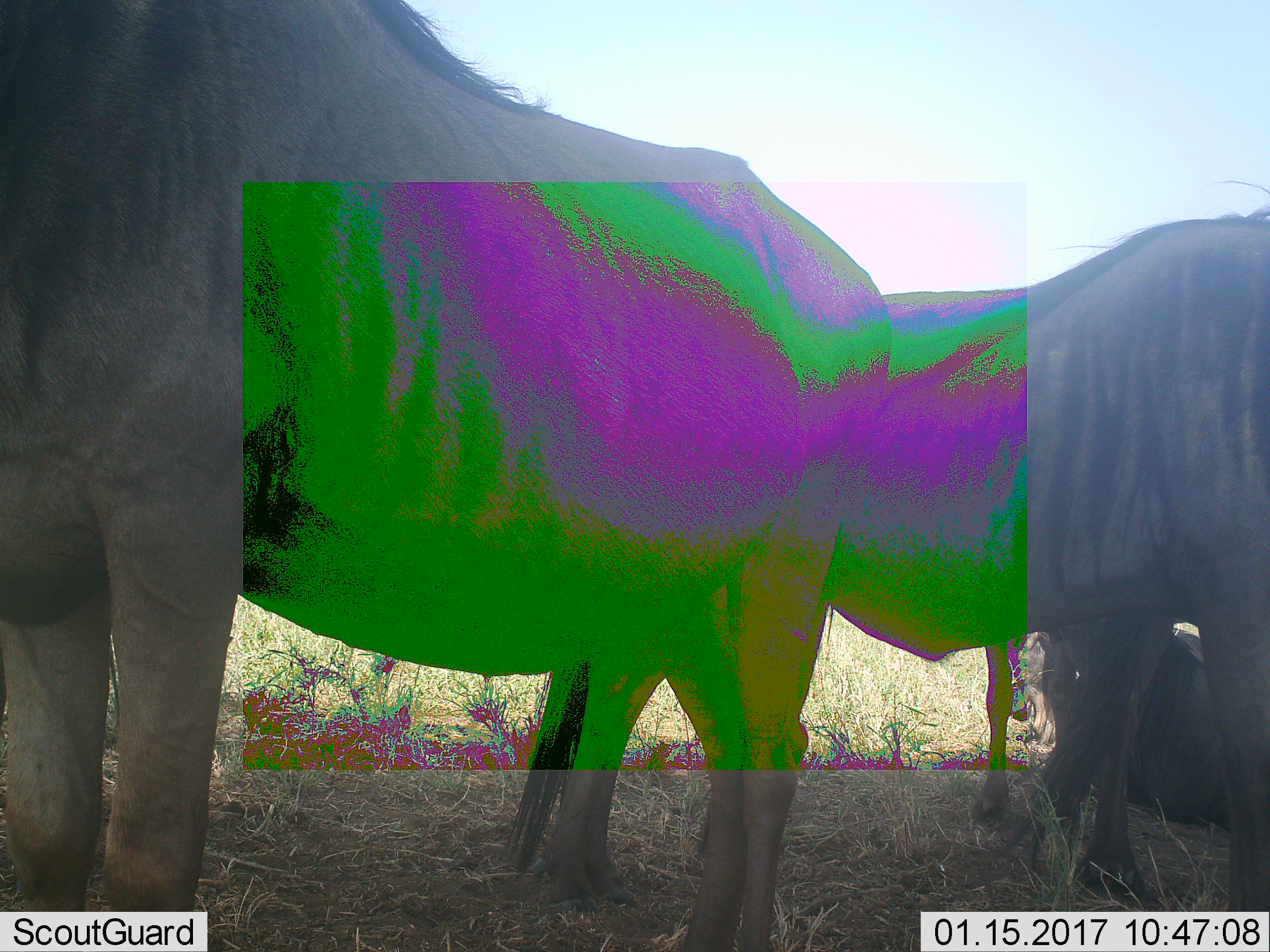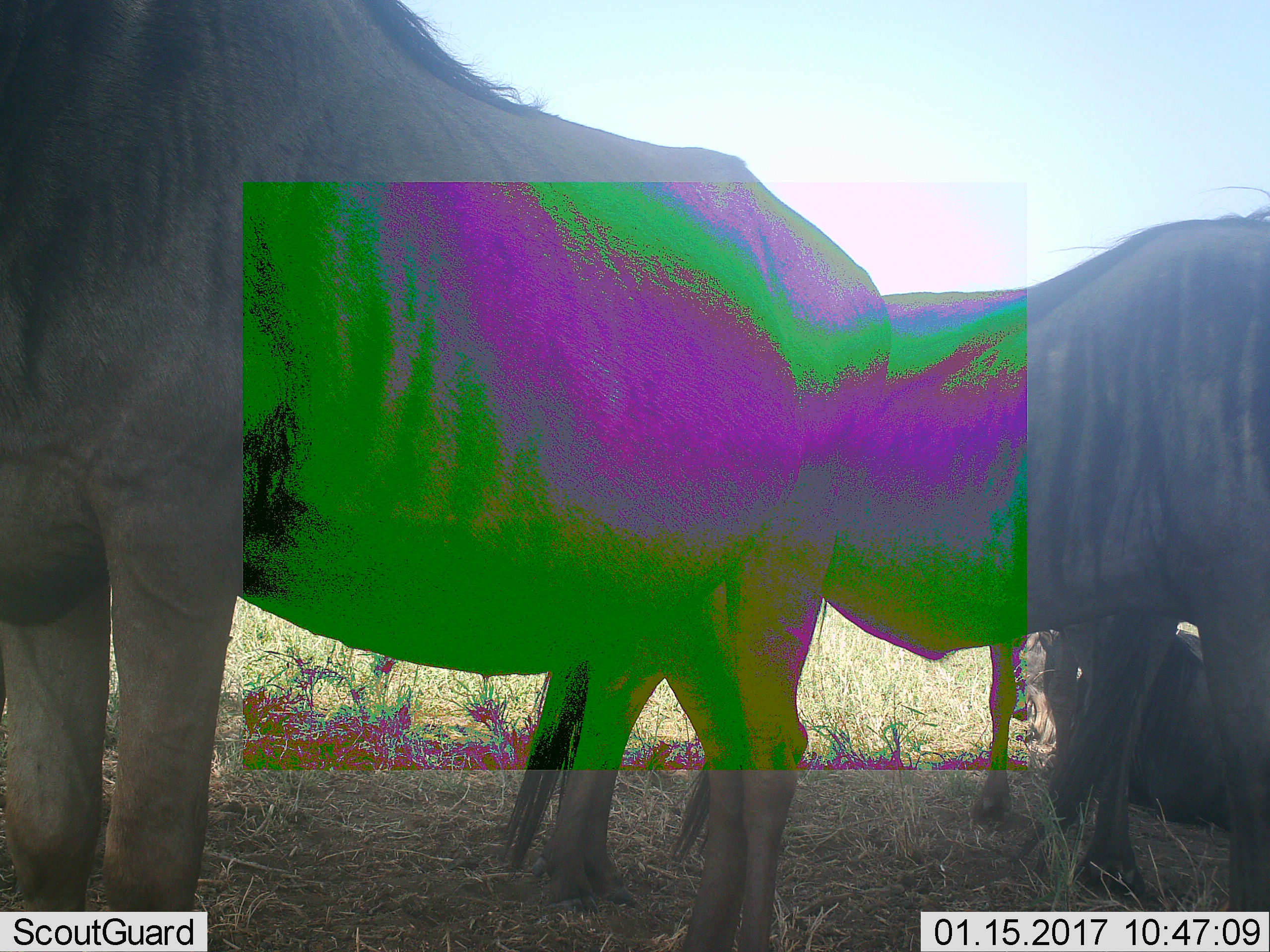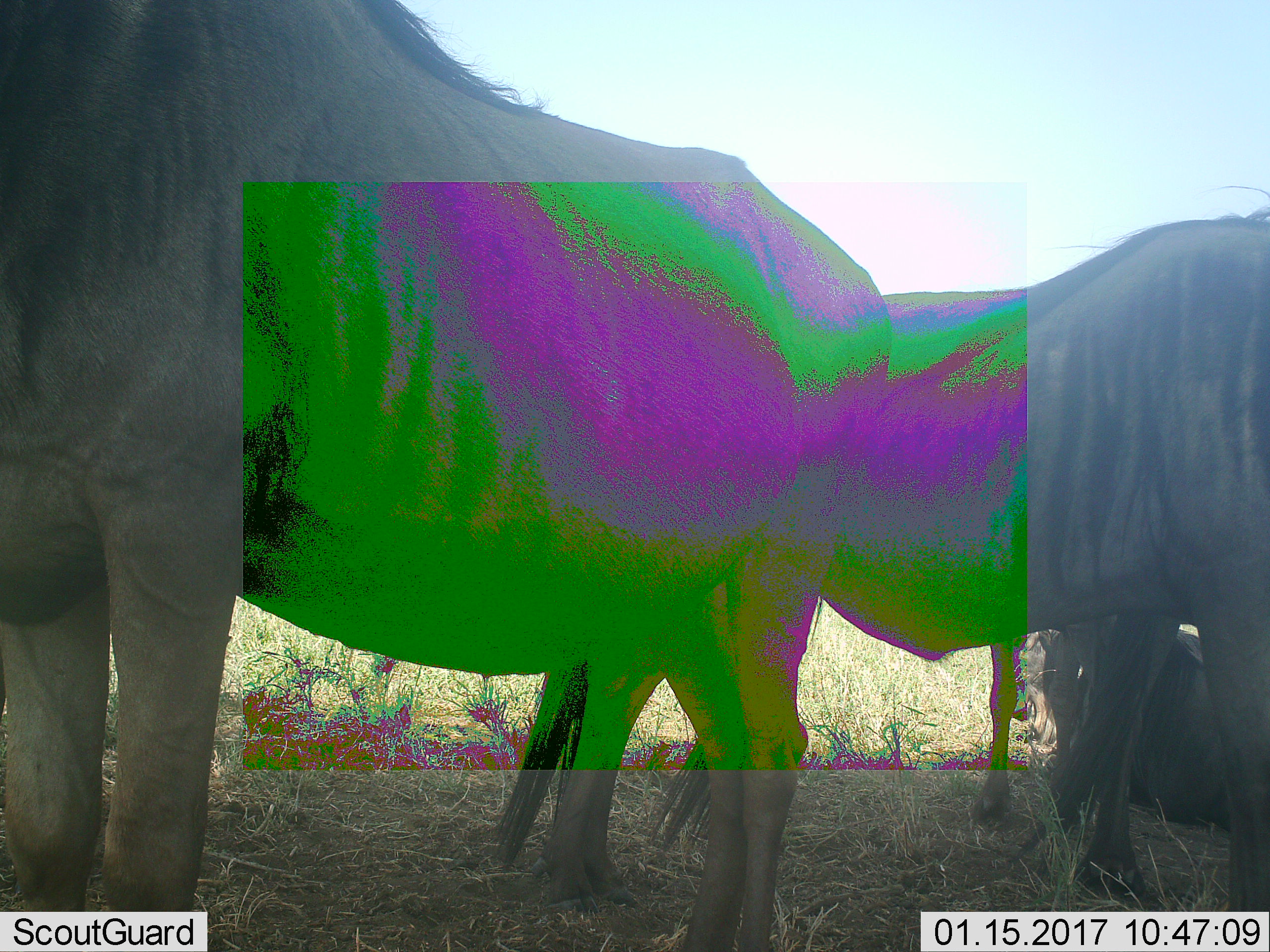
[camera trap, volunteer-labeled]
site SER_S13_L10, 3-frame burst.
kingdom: Animalia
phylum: Chordata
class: Mammalia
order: Artiodactyla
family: Bovidae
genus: Connochaetes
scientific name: Connochaetes taurinus taurinus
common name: blue wildebeest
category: wildebeestblue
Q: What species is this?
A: Wildebeestblue (blue wildebeest) (Connochaetes taurinus taurinus).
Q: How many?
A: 4.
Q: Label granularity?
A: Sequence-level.